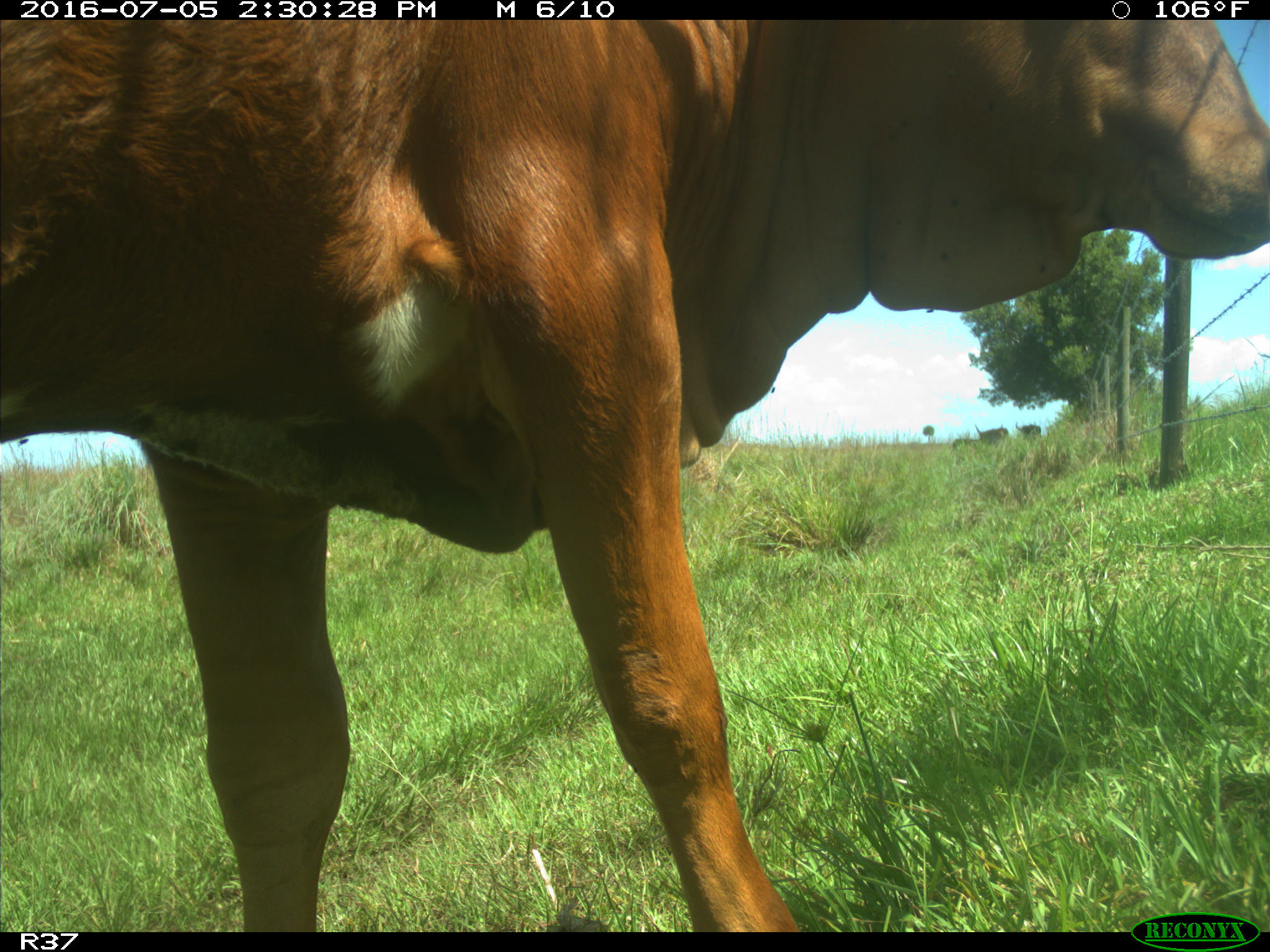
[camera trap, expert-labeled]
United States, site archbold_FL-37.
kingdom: Animalia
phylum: Chordata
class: Mammalia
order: Artiodactyla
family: Bovidae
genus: Bos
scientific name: Bos taurus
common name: domestic cow